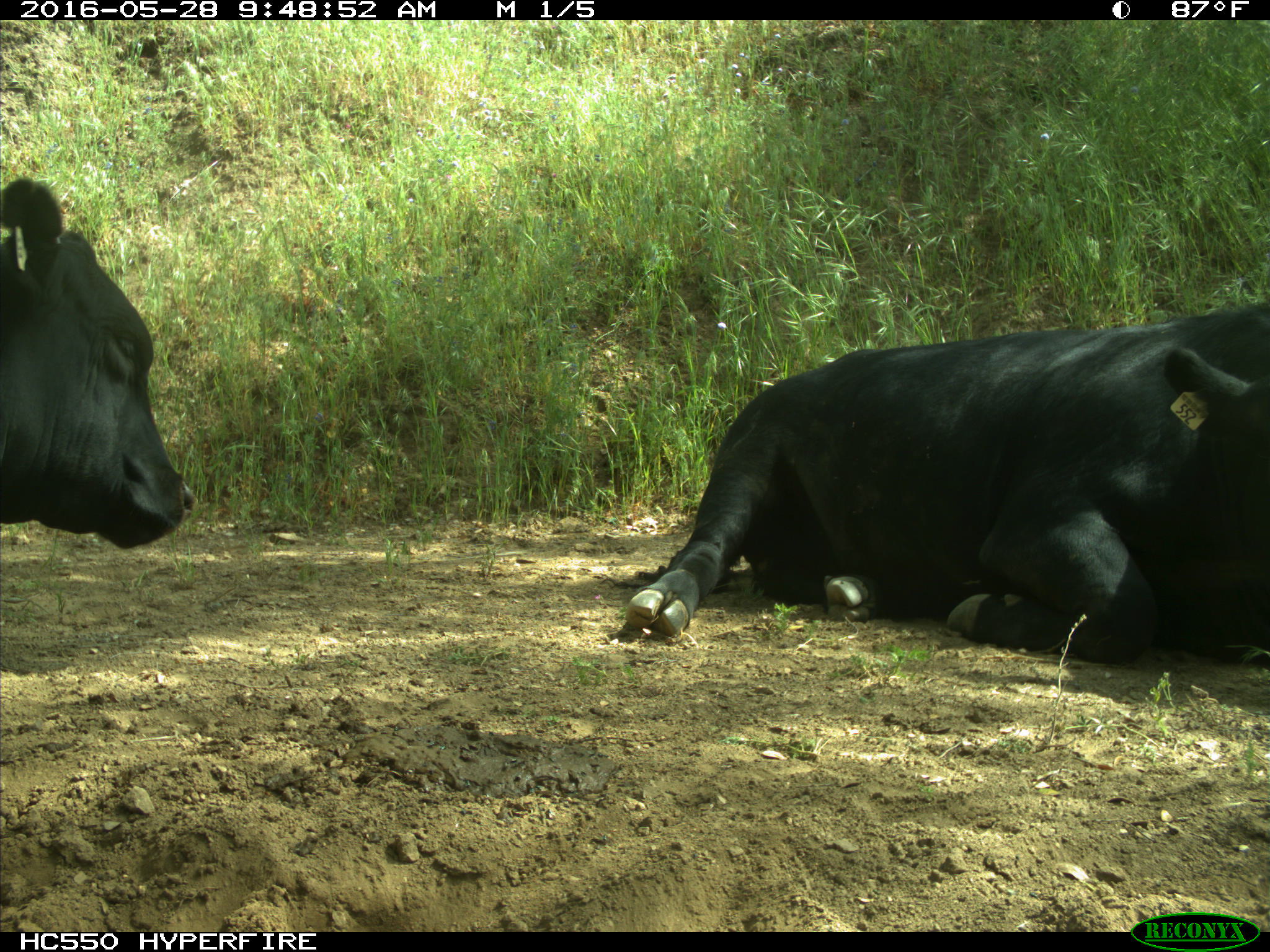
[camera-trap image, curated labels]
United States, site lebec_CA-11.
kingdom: Animalia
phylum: Chordata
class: Mammalia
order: Artiodactyla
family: Bovidae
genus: Bos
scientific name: Bos taurus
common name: domestic cow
Bos taurus (domestic cow).